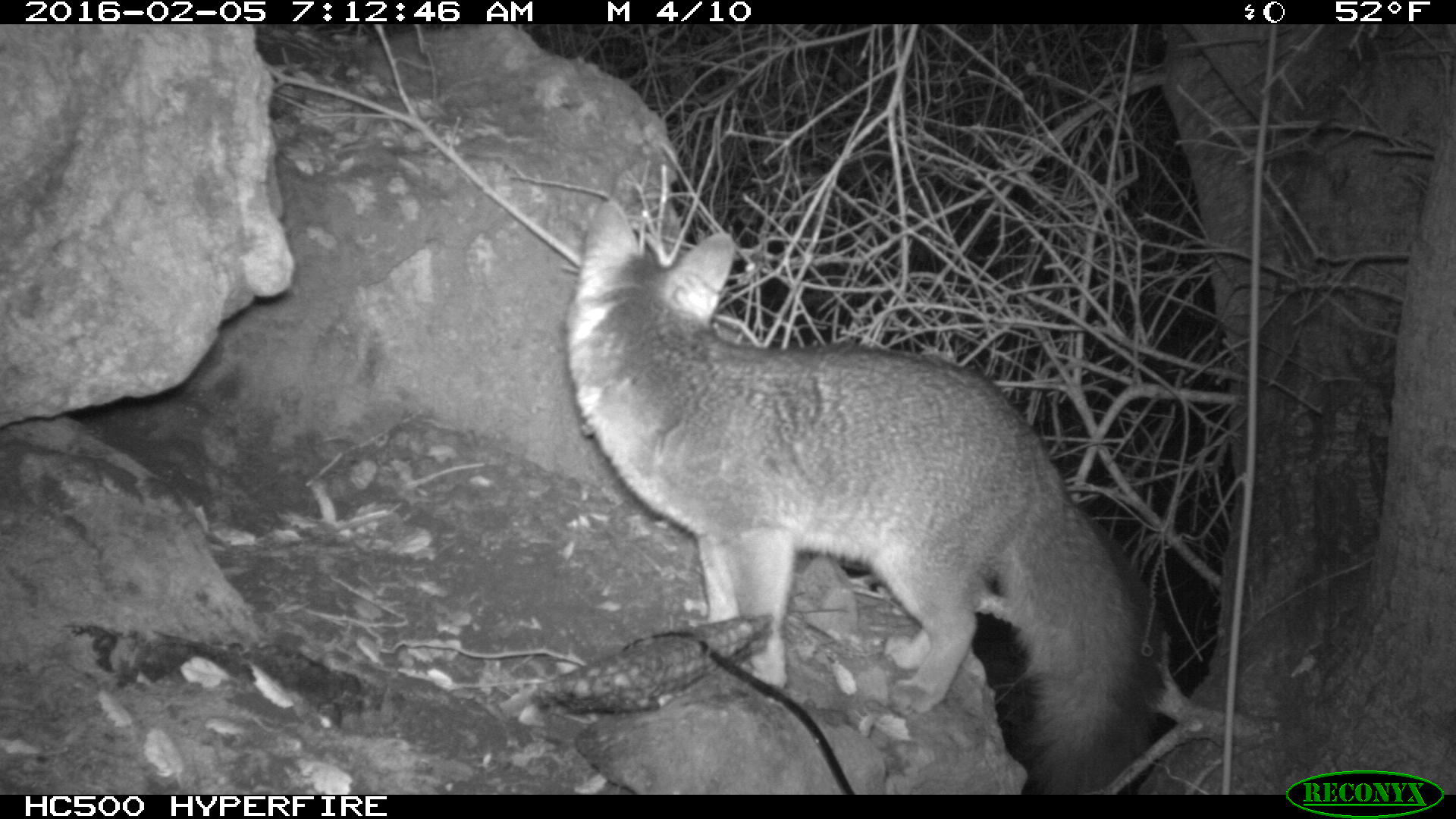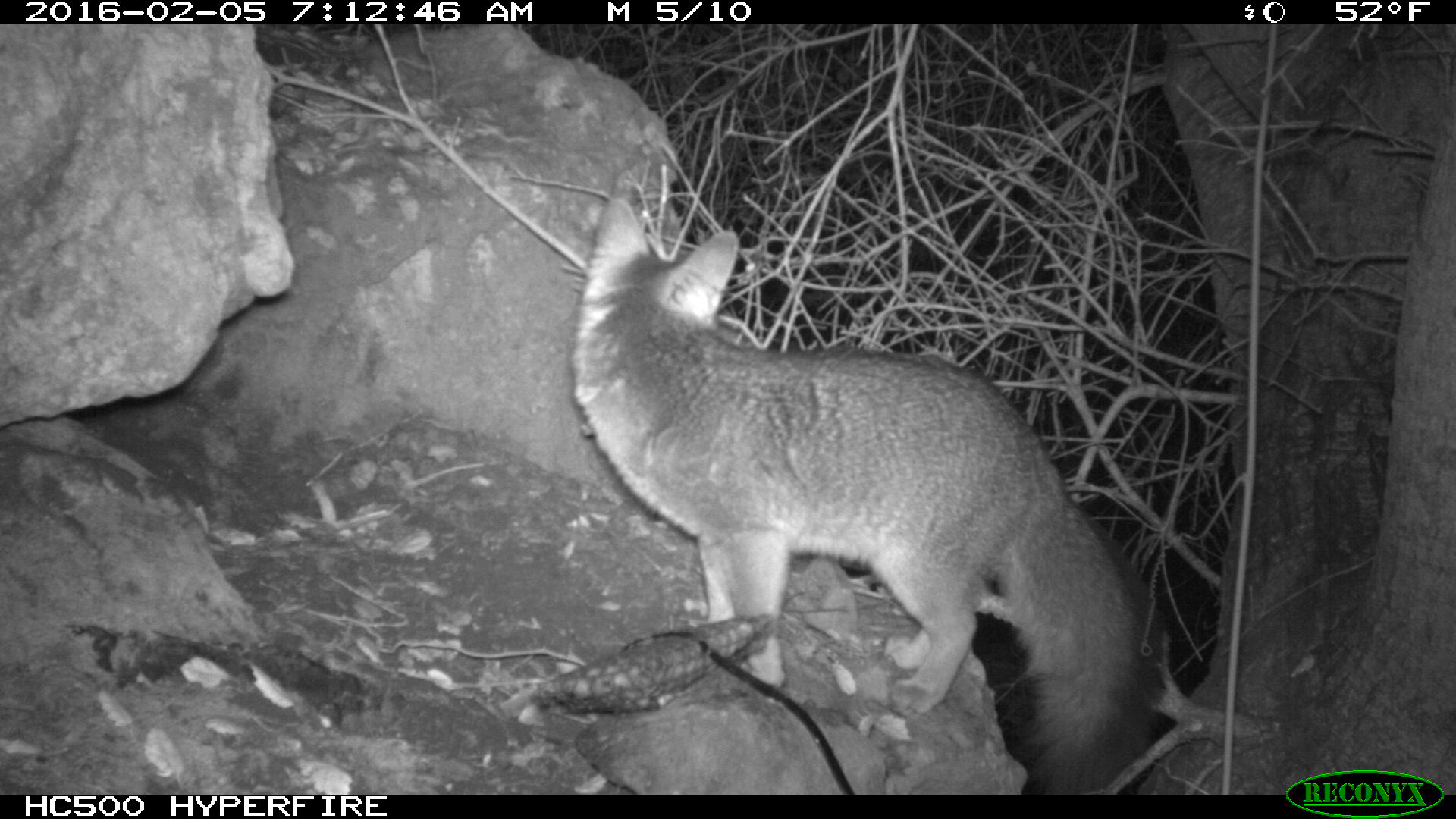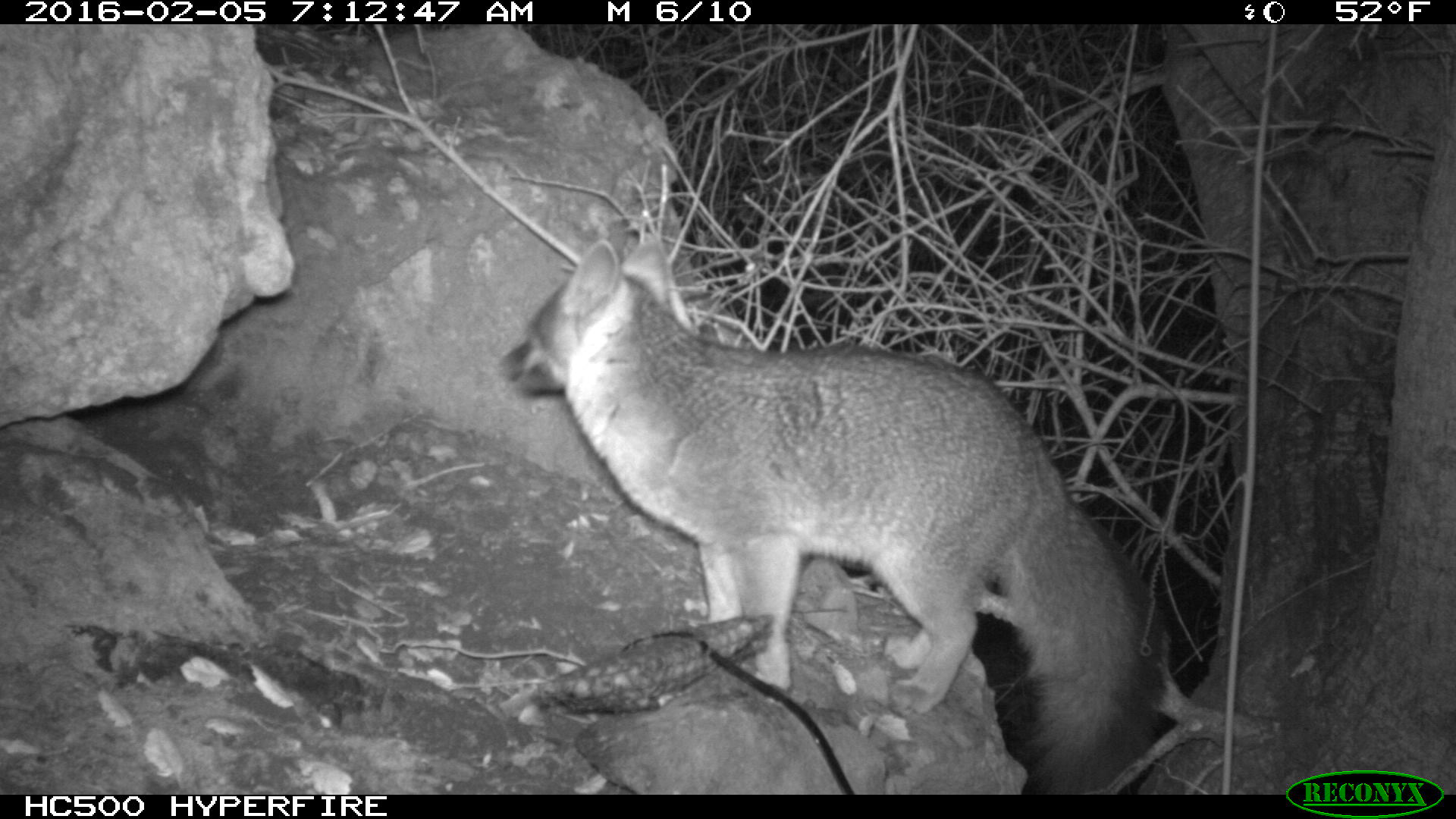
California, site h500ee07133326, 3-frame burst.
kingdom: Animalia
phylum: Chordata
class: Mammalia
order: Carnivora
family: Canidae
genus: Urocyon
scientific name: Urocyon littoralis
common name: island fox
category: fox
Fox (island fox) (Urocyon littoralis).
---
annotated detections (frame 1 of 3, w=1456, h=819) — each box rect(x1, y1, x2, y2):
fox: rect(560, 195, 1163, 793)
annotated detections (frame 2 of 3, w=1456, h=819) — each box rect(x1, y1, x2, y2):
fox: rect(571, 193, 1169, 795)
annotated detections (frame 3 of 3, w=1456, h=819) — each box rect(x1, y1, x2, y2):
fox: rect(499, 231, 1163, 793)